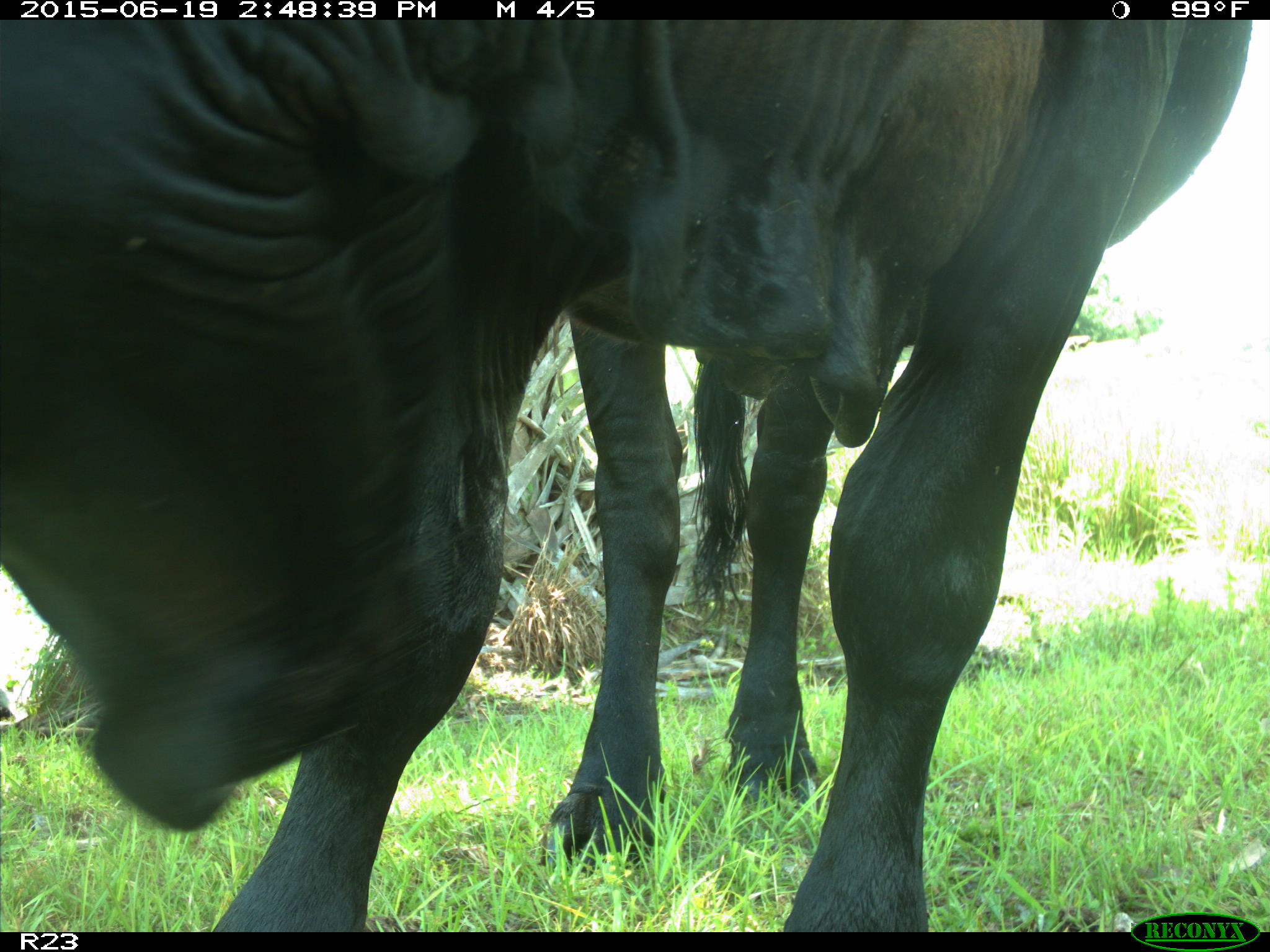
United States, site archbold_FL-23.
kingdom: Animalia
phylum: Chordata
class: Mammalia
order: Artiodactyla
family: Bovidae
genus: Bos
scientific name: Bos taurus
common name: domestic cow